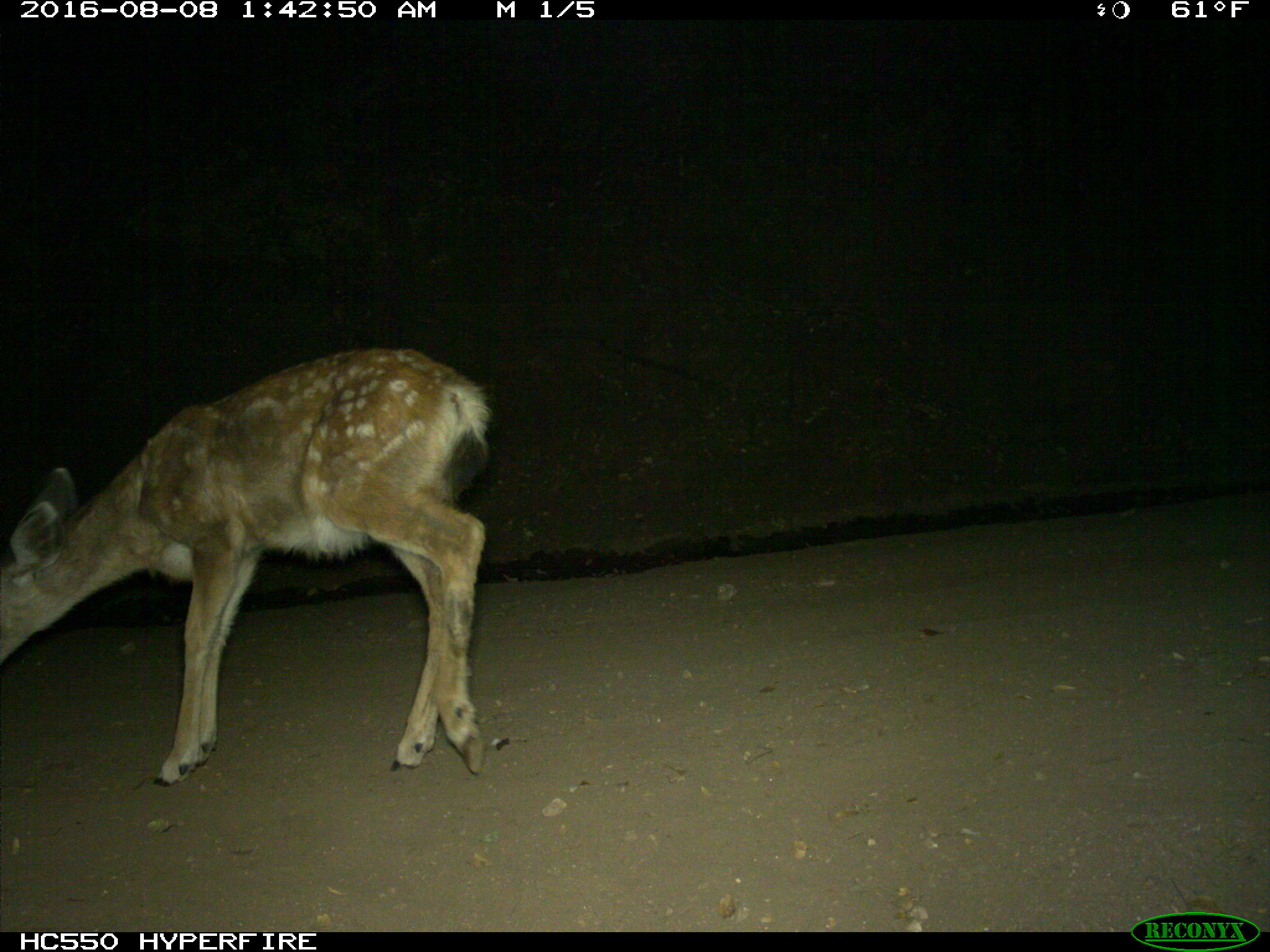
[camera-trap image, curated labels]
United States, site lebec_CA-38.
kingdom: Animalia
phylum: Chordata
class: Mammalia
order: Artiodactyla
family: Cervidae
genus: Odocoileus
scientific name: Odocoileus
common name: deer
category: unidentified deer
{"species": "unidentified deer (deer) (Odocoileus)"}